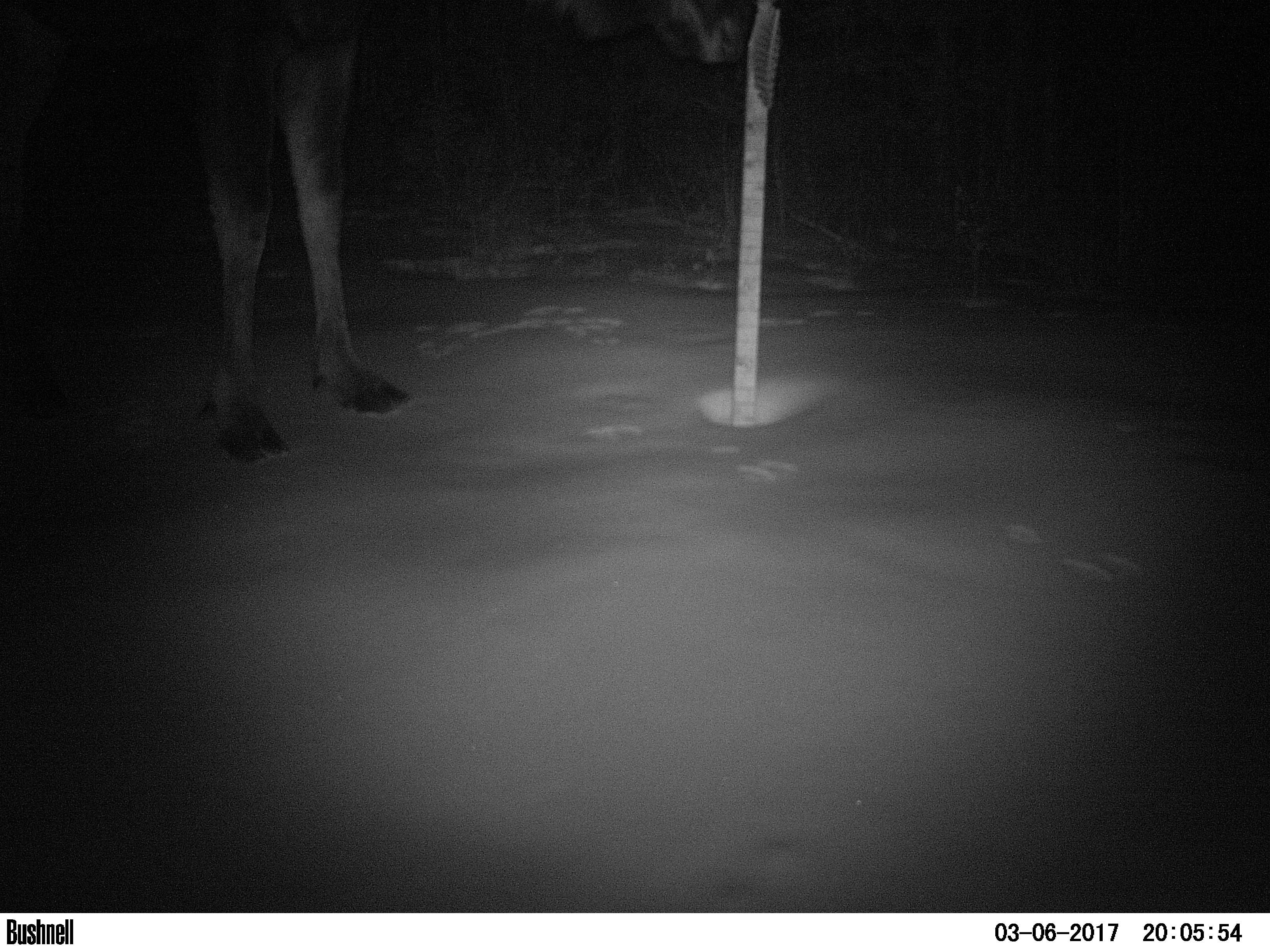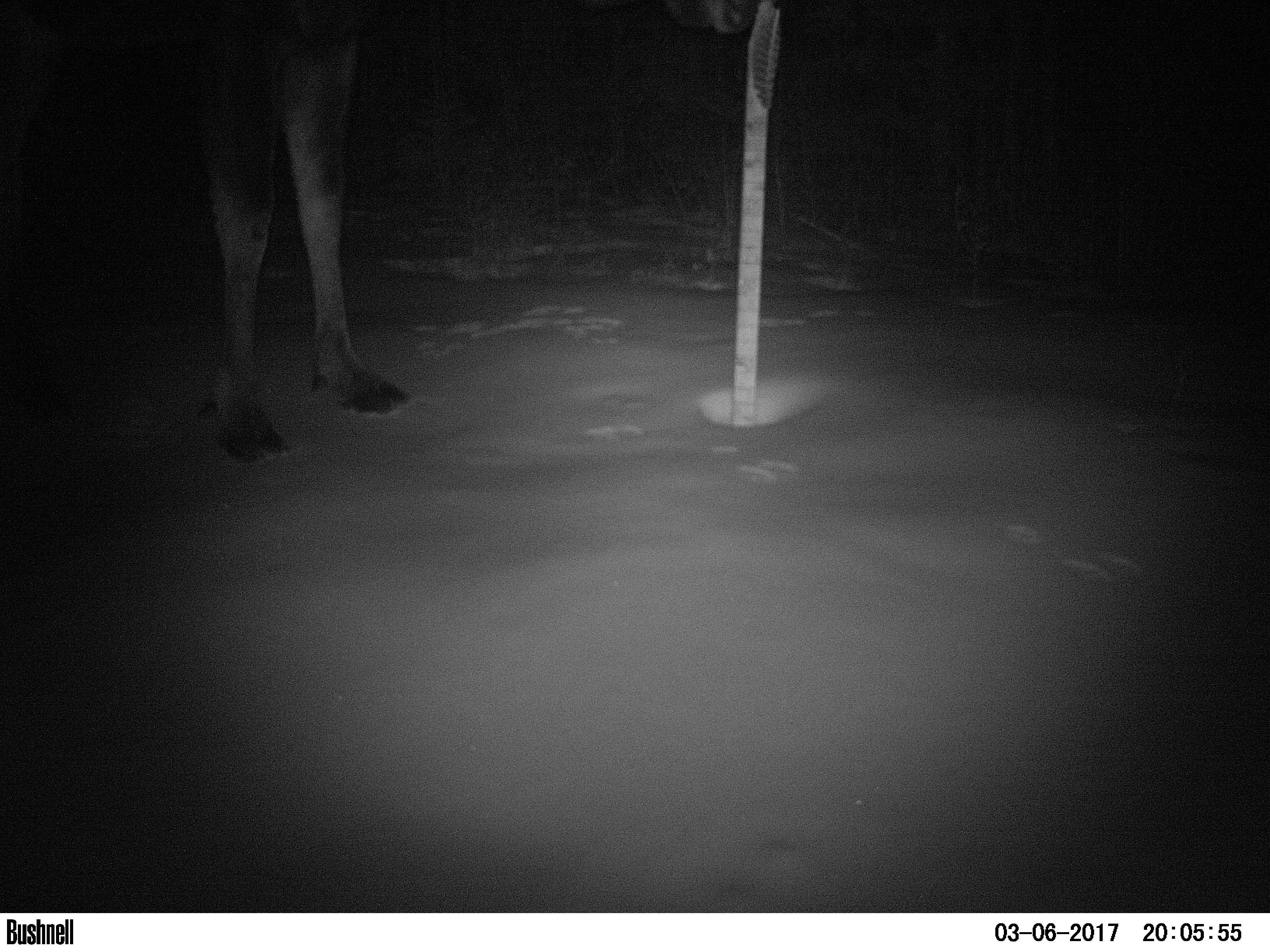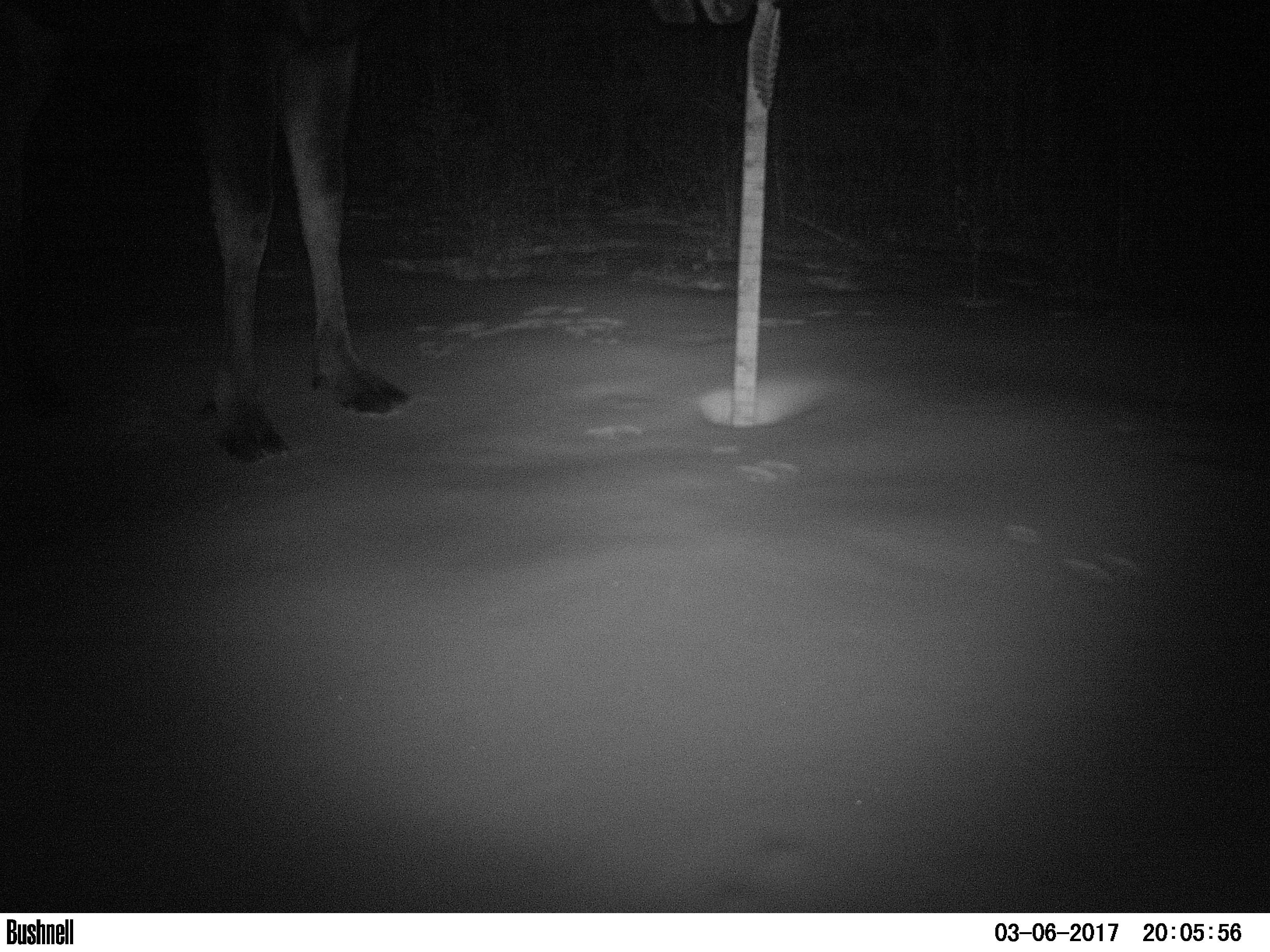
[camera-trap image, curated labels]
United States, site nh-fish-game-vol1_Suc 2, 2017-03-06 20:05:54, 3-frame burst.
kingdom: Animalia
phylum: Chordata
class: Mammalia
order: Artiodactyla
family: Cervidae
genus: Alces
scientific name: Alces alces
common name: moose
Moose (Alces alces).